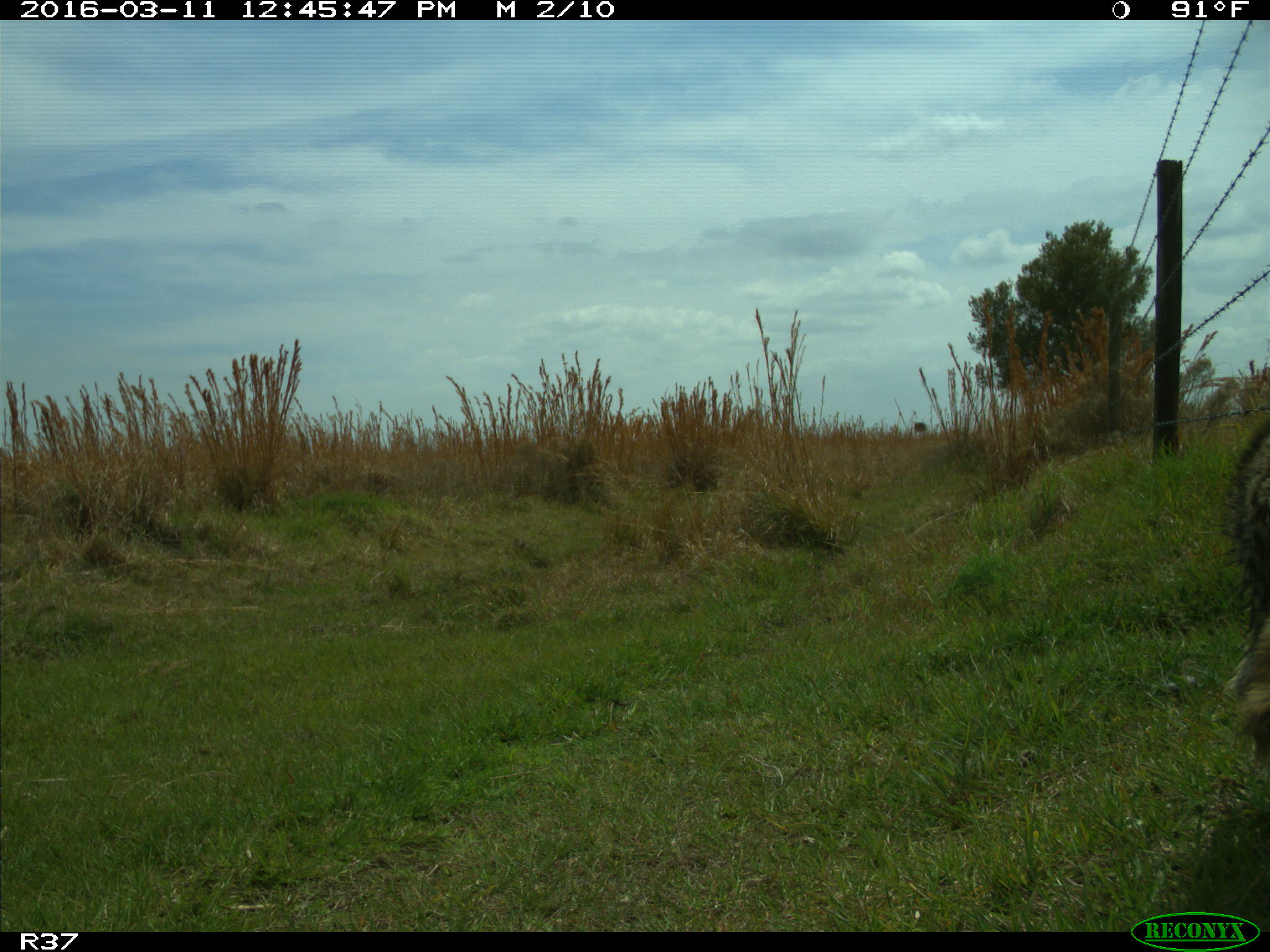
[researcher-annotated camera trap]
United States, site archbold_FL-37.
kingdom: Animalia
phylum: Chordata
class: Mammalia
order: Carnivora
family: Procyonidae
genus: Procyon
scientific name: Procyon lotor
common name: common raccoon